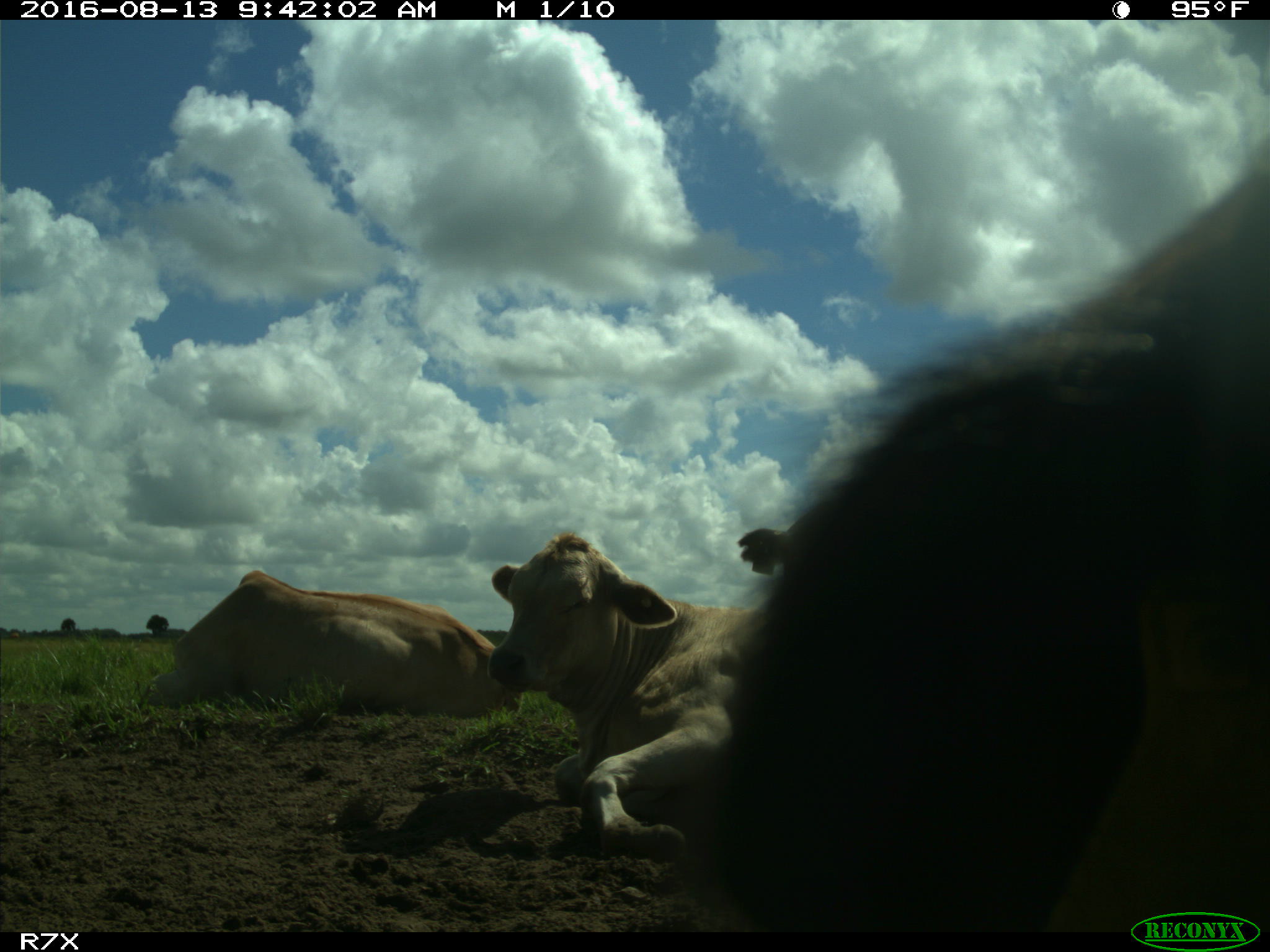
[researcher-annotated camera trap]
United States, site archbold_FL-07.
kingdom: Animalia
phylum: Chordata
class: Mammalia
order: Artiodactyla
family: Bovidae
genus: Bos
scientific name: Bos taurus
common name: domestic cow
Bos taurus (domestic cow).